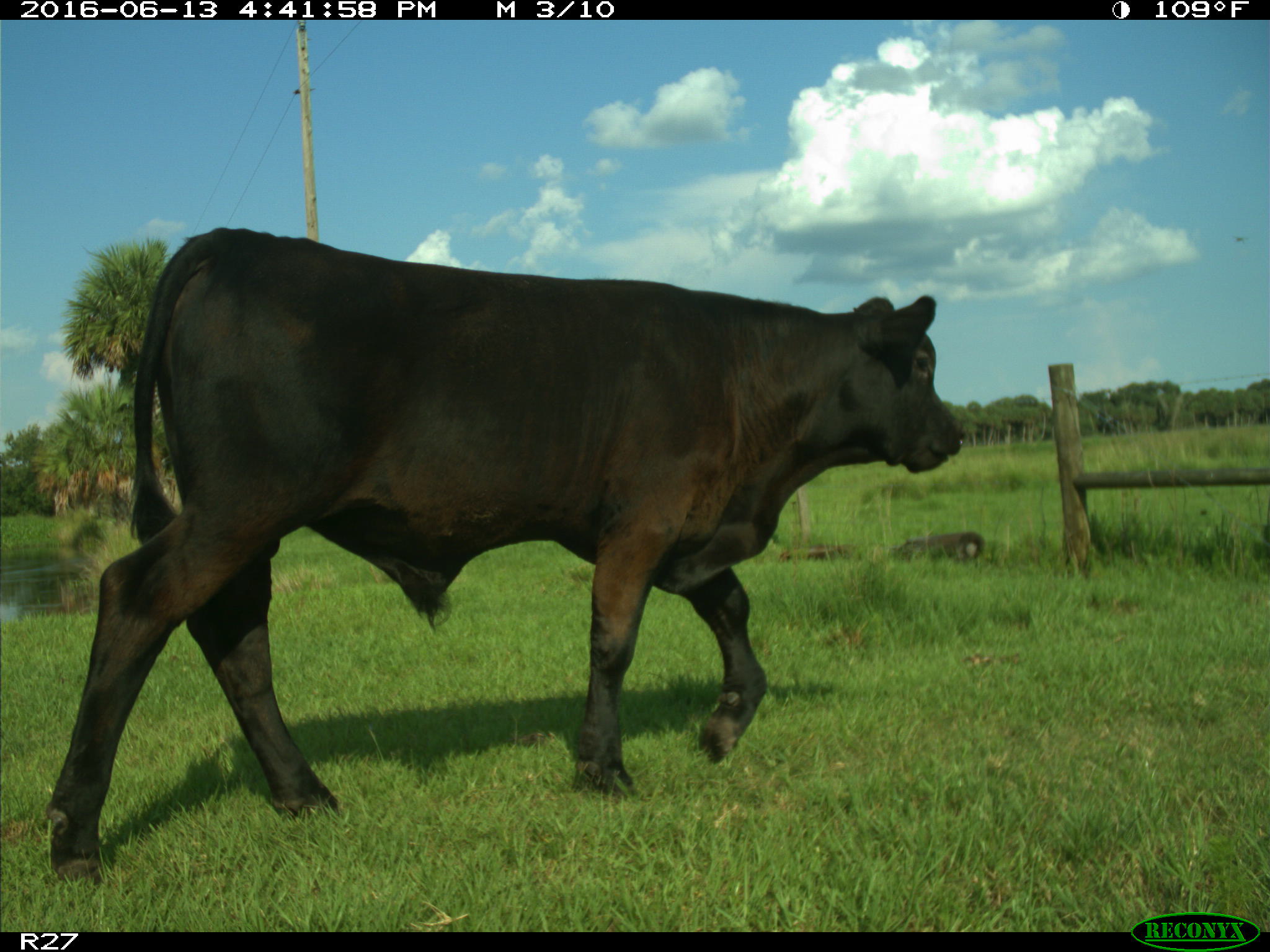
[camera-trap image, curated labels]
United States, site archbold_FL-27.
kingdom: Animalia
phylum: Chordata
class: Mammalia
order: Artiodactyla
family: Bovidae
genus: Bos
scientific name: Bos taurus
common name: domestic cow